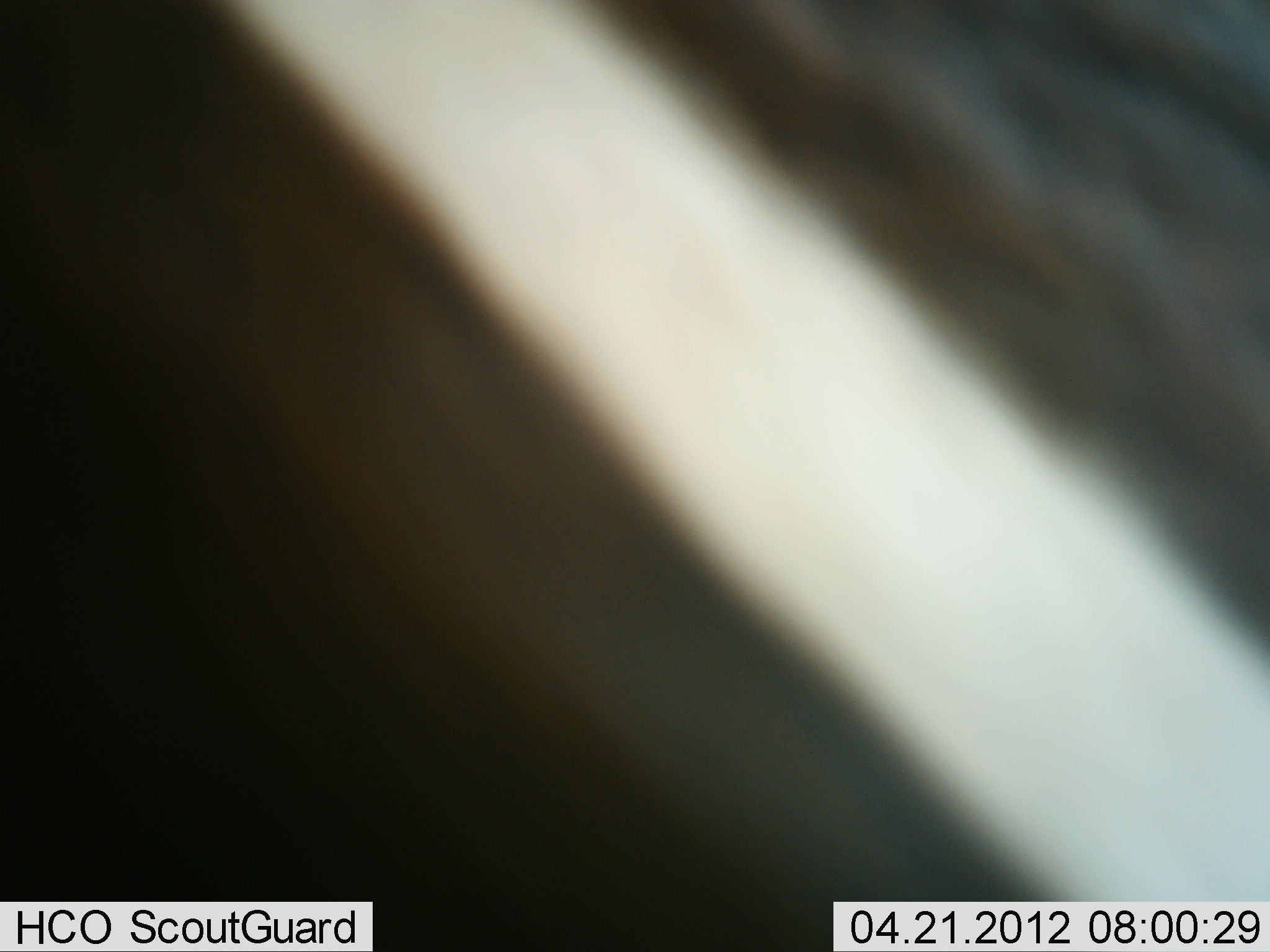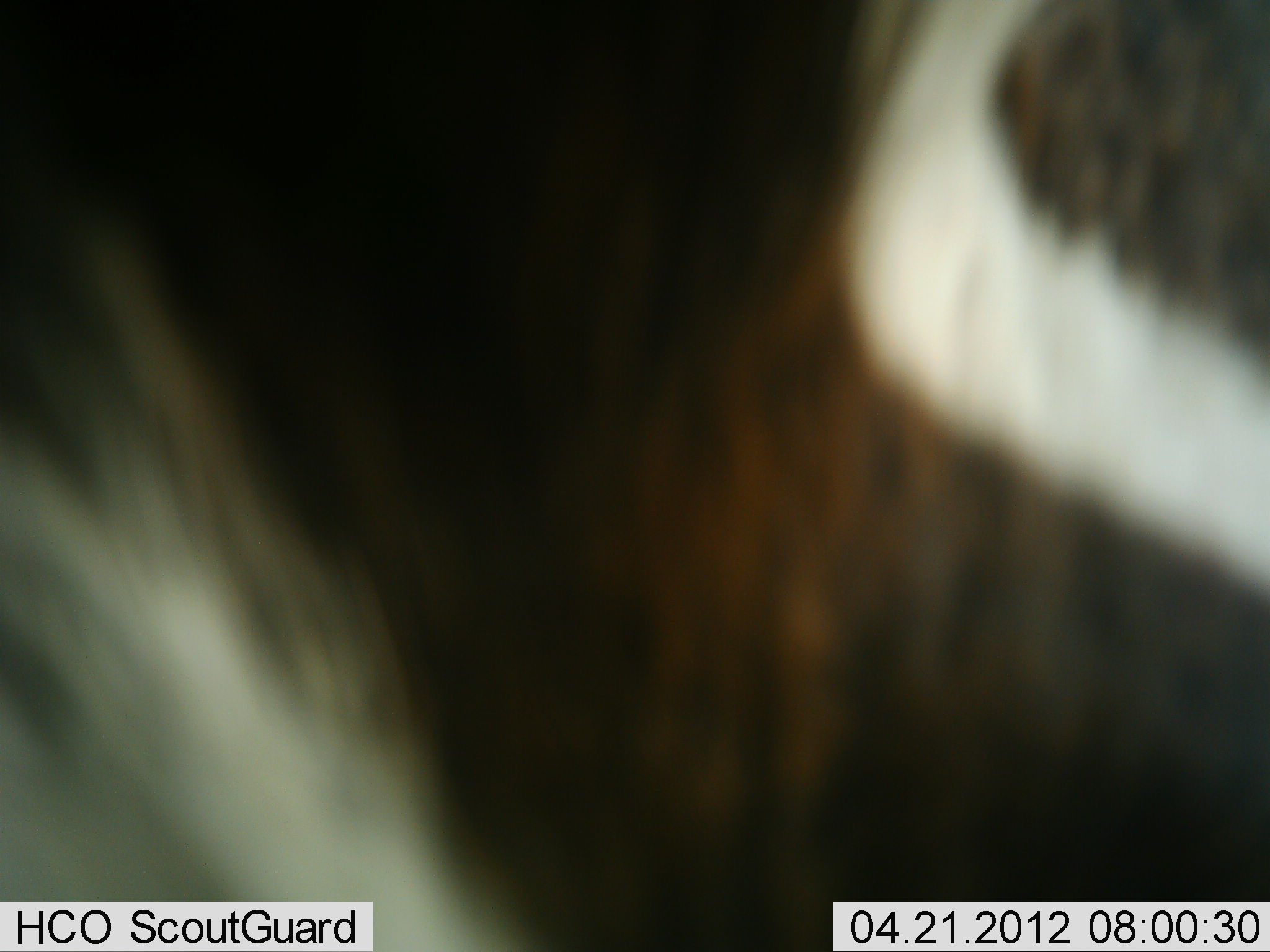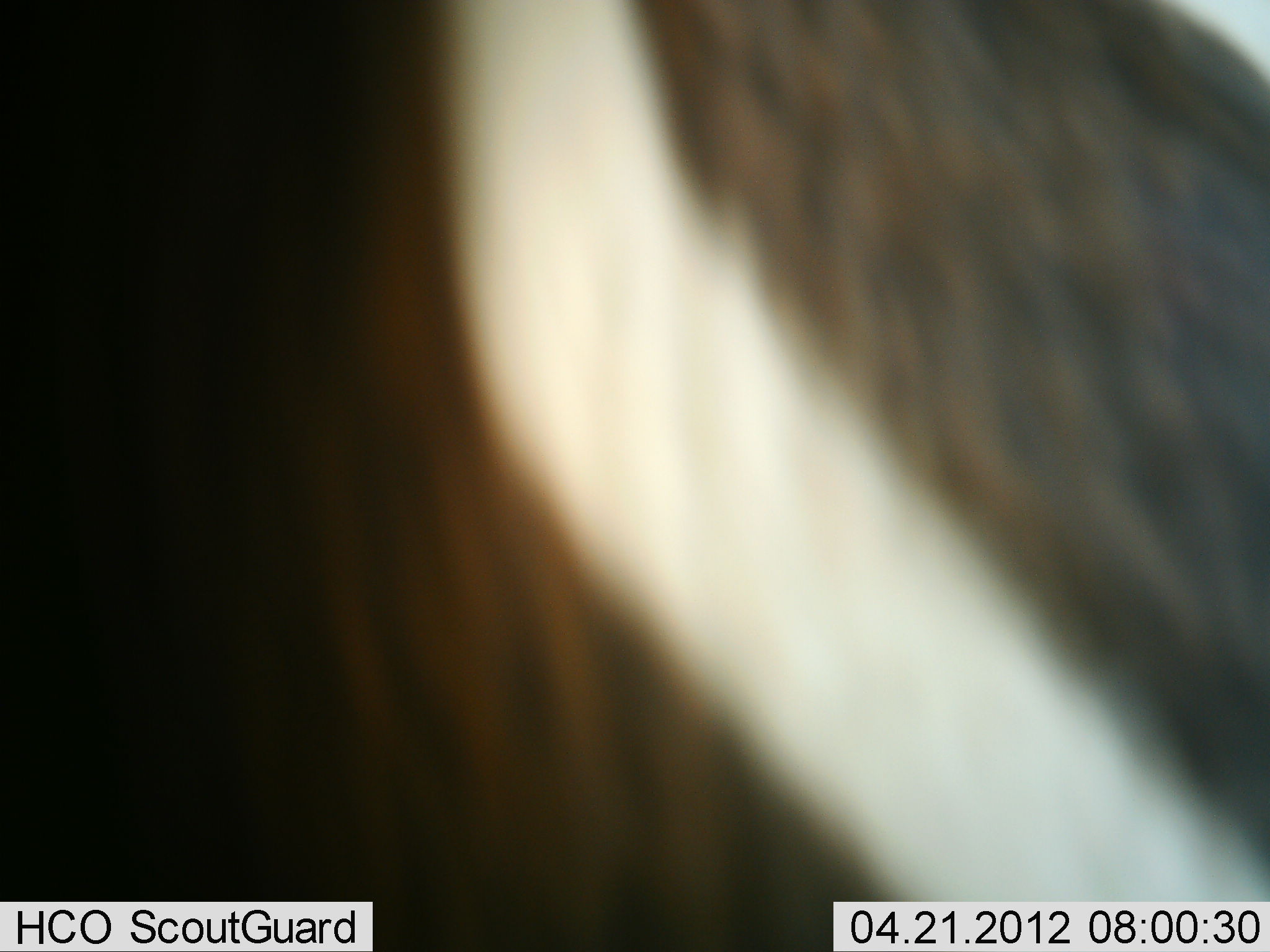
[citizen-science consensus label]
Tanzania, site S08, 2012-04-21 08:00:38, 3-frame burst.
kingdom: Animalia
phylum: Chordata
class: Mammalia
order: Perissodactyla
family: Equidae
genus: Equus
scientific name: Equus quagga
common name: plains zebra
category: zebra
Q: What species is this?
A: Zebra (plains zebra) (Equus quagga).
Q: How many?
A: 1.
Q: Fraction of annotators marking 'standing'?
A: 44%.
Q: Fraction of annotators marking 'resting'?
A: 0%.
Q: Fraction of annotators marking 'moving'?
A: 44%.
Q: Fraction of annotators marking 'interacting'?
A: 11%.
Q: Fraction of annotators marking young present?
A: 0%.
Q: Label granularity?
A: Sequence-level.